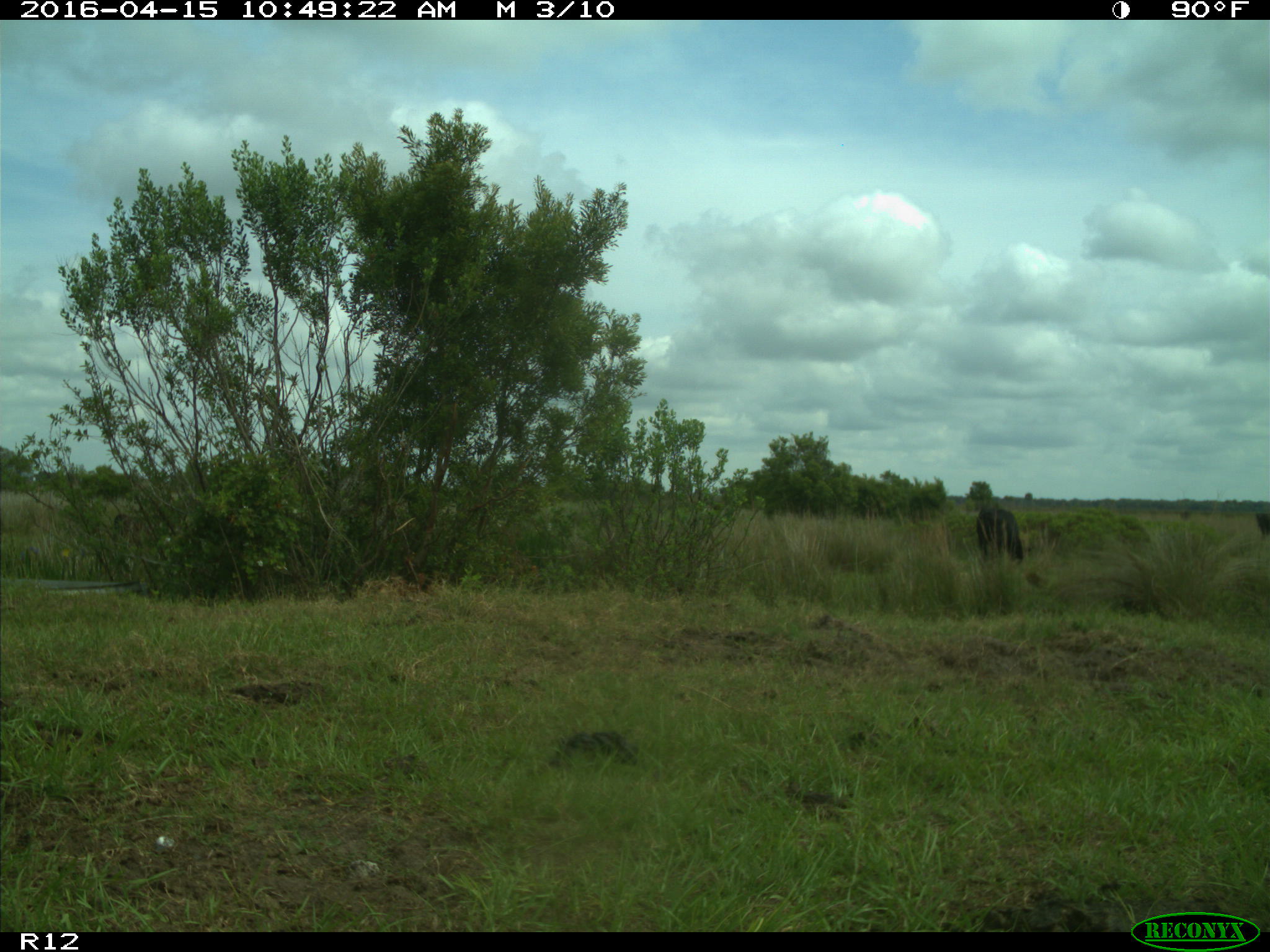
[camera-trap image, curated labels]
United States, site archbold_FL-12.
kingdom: Animalia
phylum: Chordata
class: Mammalia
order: Artiodactyla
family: Bovidae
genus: Bos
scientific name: Bos taurus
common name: domestic cow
Bos taurus (domestic cow).